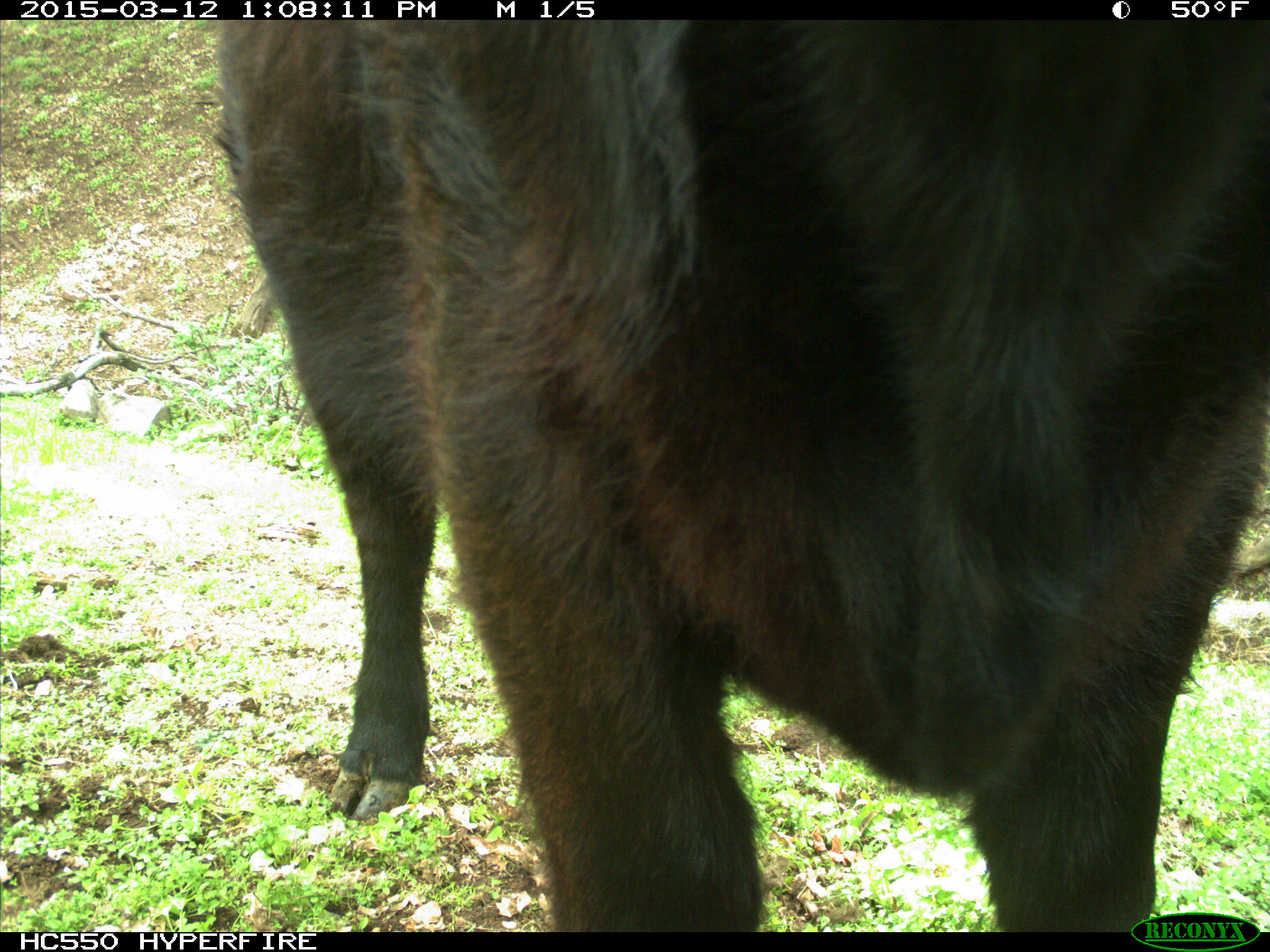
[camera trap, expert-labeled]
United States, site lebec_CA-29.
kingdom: Animalia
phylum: Chordata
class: Mammalia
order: Artiodactyla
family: Bovidae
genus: Bos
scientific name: Bos taurus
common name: domestic cow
Bos taurus (domestic cow).